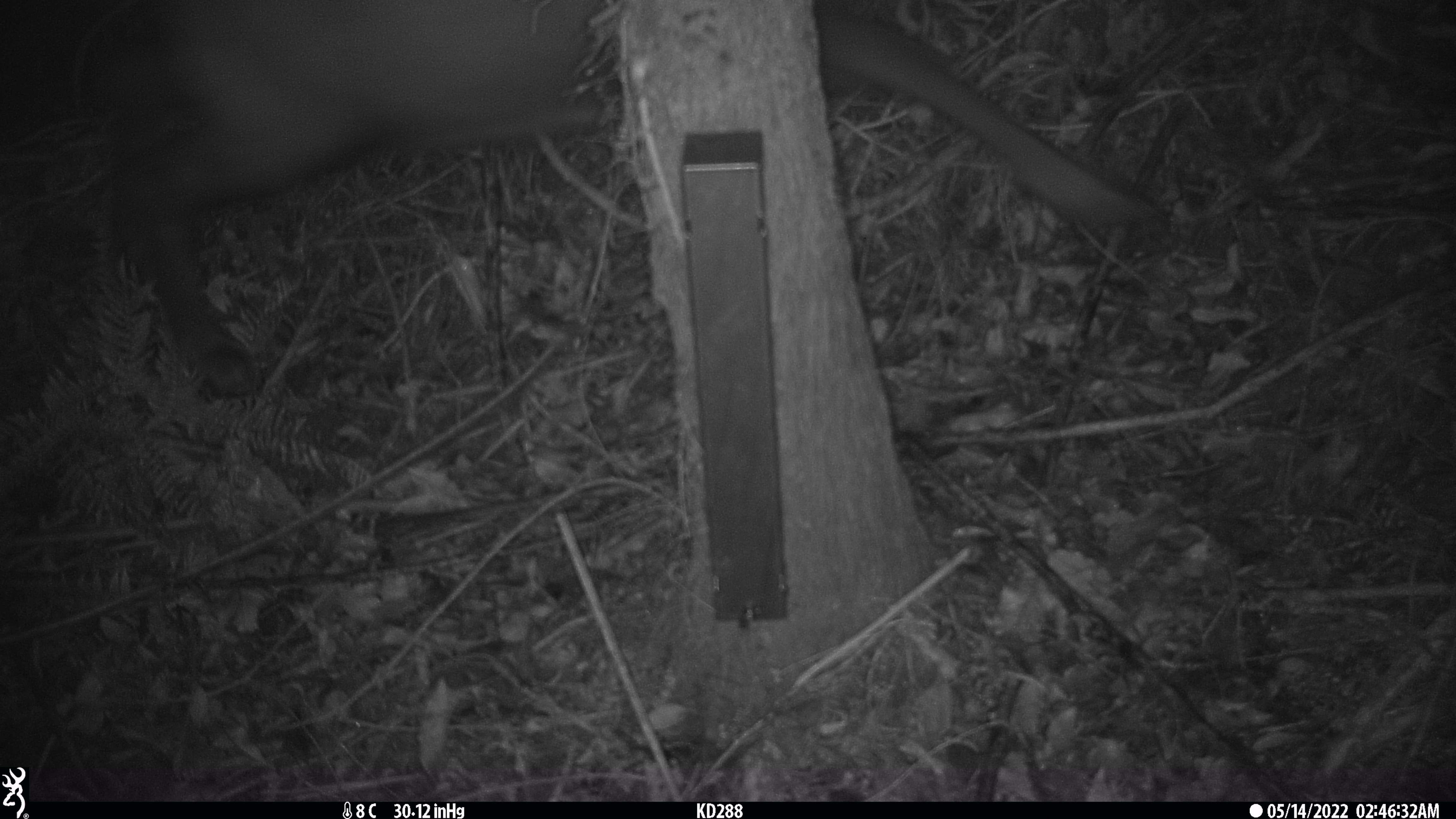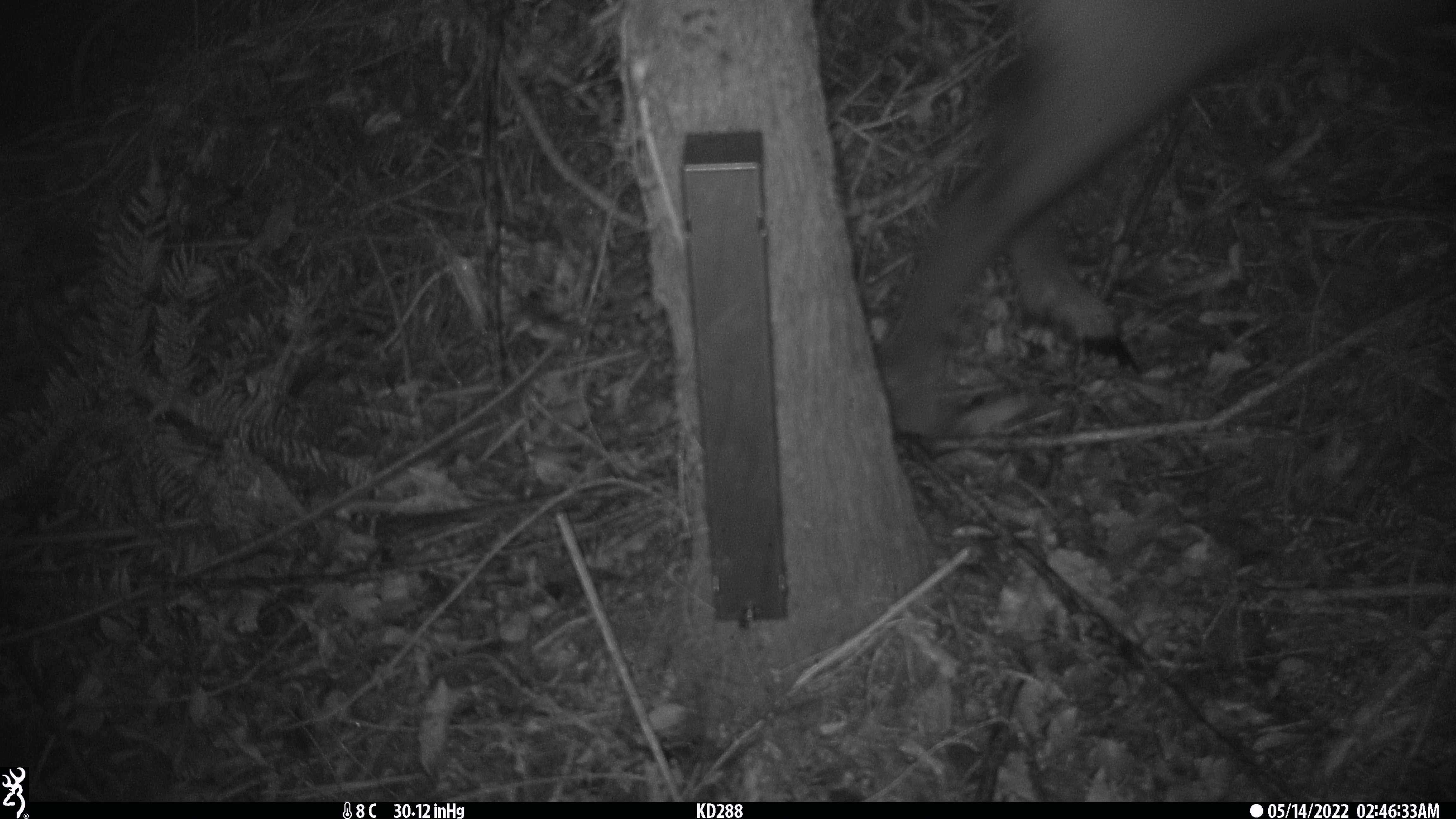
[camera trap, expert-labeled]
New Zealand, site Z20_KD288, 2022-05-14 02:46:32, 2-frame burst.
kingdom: Animalia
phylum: Chordata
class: Mammalia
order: Artiodactyla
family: Bovidae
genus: Rupicapra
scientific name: Rupicapra rupicapra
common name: alpine chamois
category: chamois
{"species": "chamois (alpine chamois) (Rupicapra rupicapra)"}